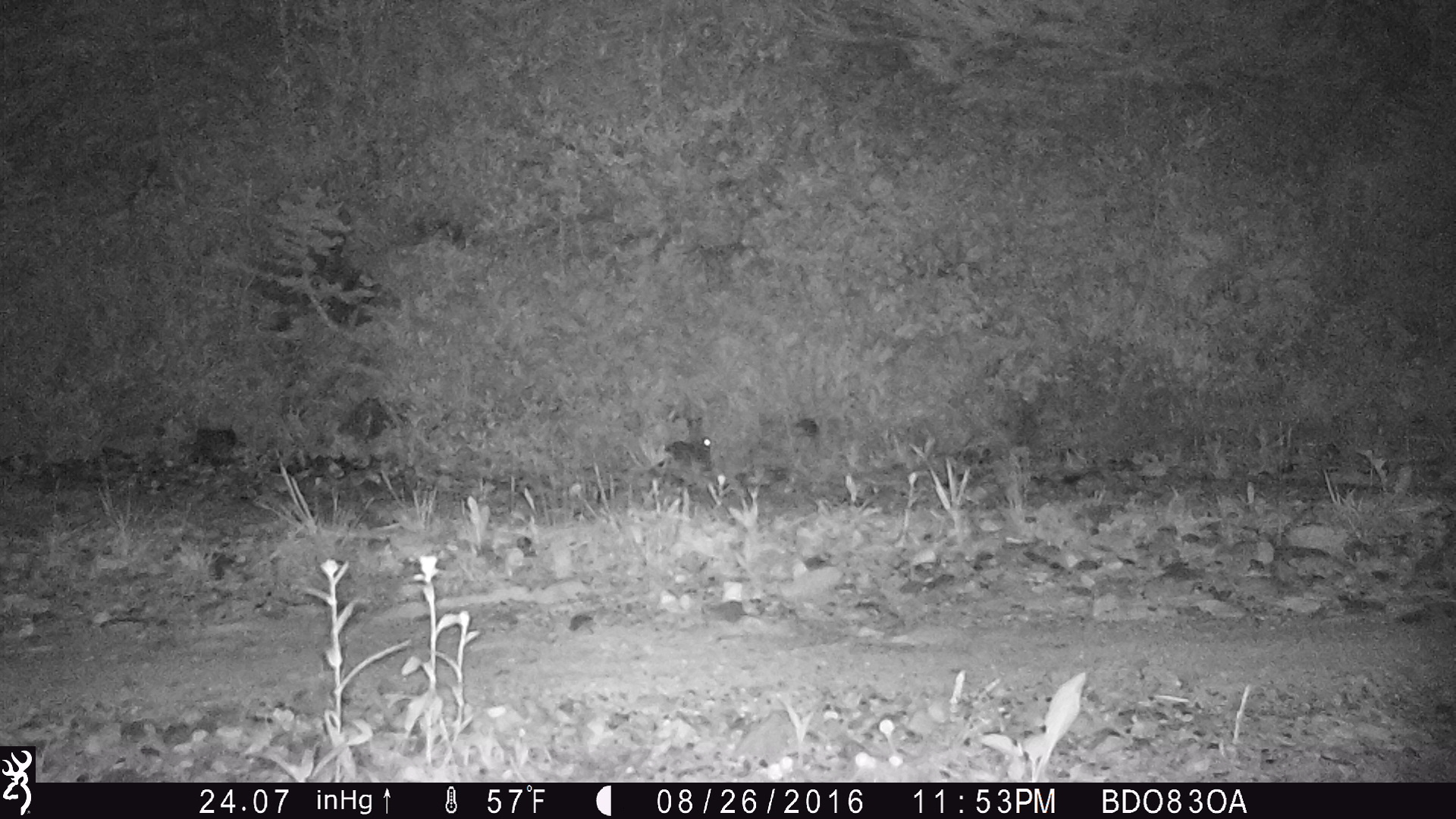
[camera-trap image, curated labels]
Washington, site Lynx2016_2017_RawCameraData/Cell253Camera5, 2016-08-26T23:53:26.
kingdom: Animalia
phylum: Chordata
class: Mammalia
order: Lagomorpha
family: Leporidae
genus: Lepus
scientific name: Lepus americanus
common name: snowshoe hare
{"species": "Lepus americanus (snowshoe hare)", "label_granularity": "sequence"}